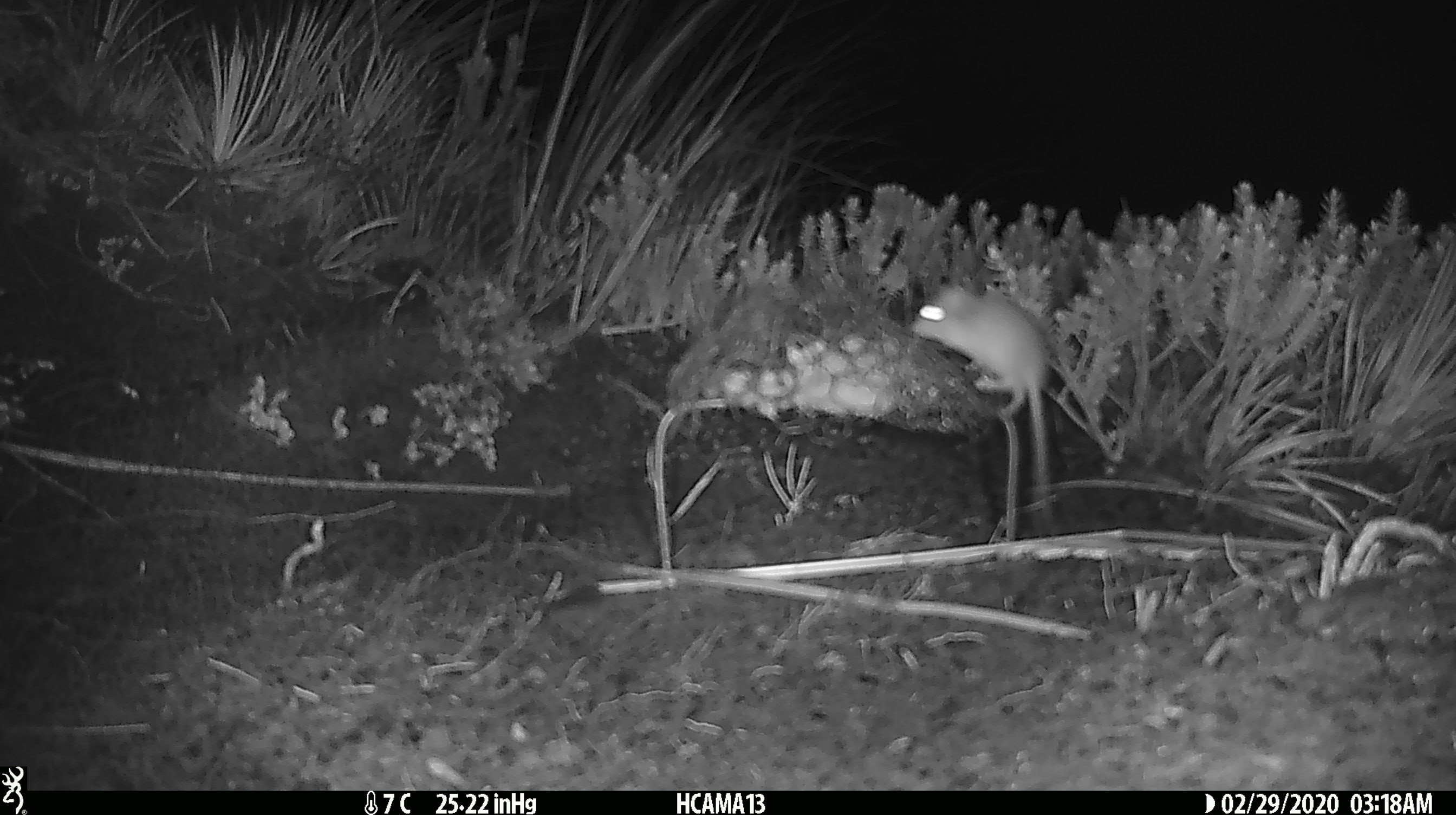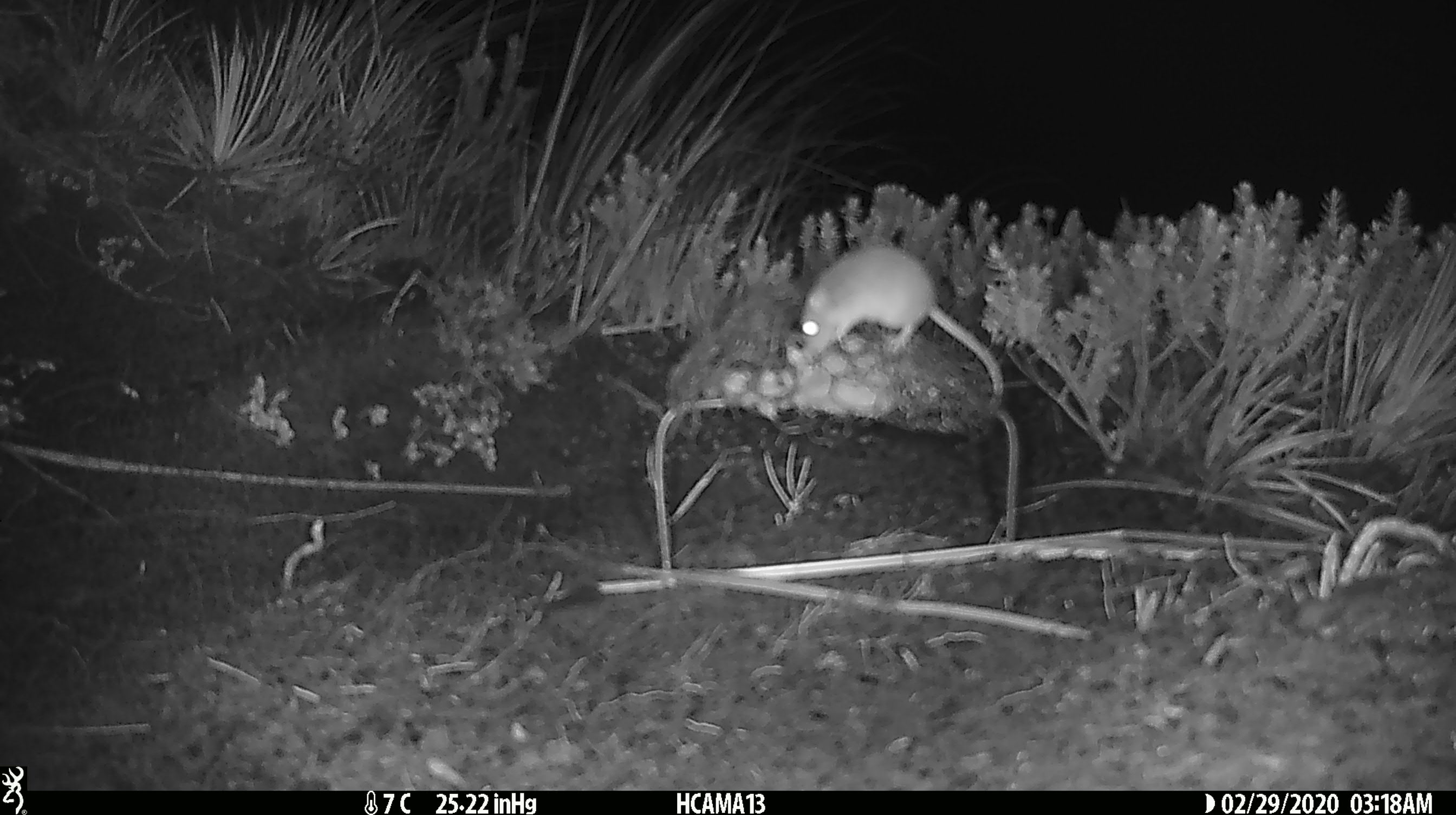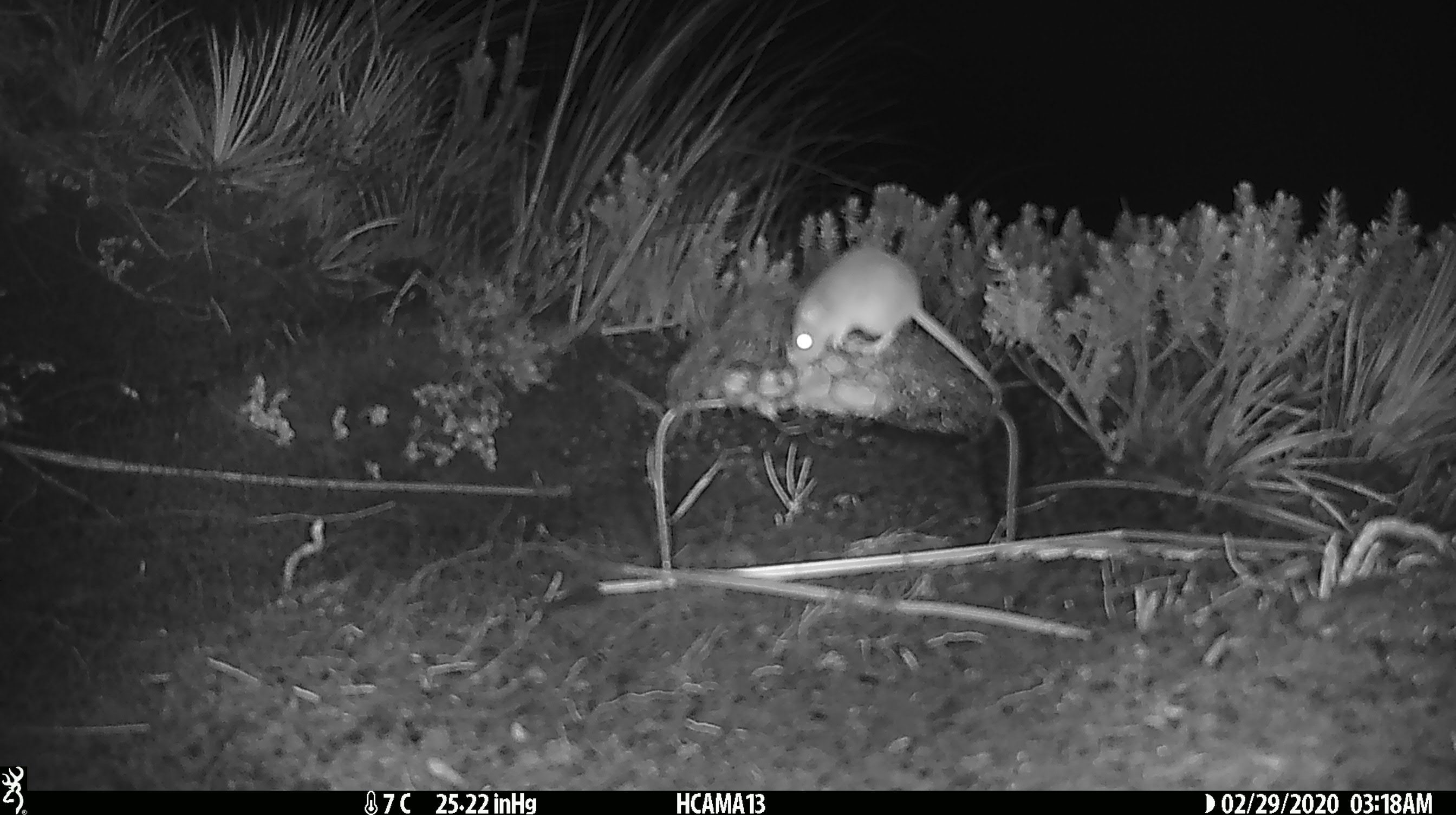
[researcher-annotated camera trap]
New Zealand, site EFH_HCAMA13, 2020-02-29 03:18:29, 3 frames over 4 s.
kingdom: Animalia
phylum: Chordata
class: Mammalia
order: Rodentia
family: Muridae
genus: Mus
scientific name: Mus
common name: mouse